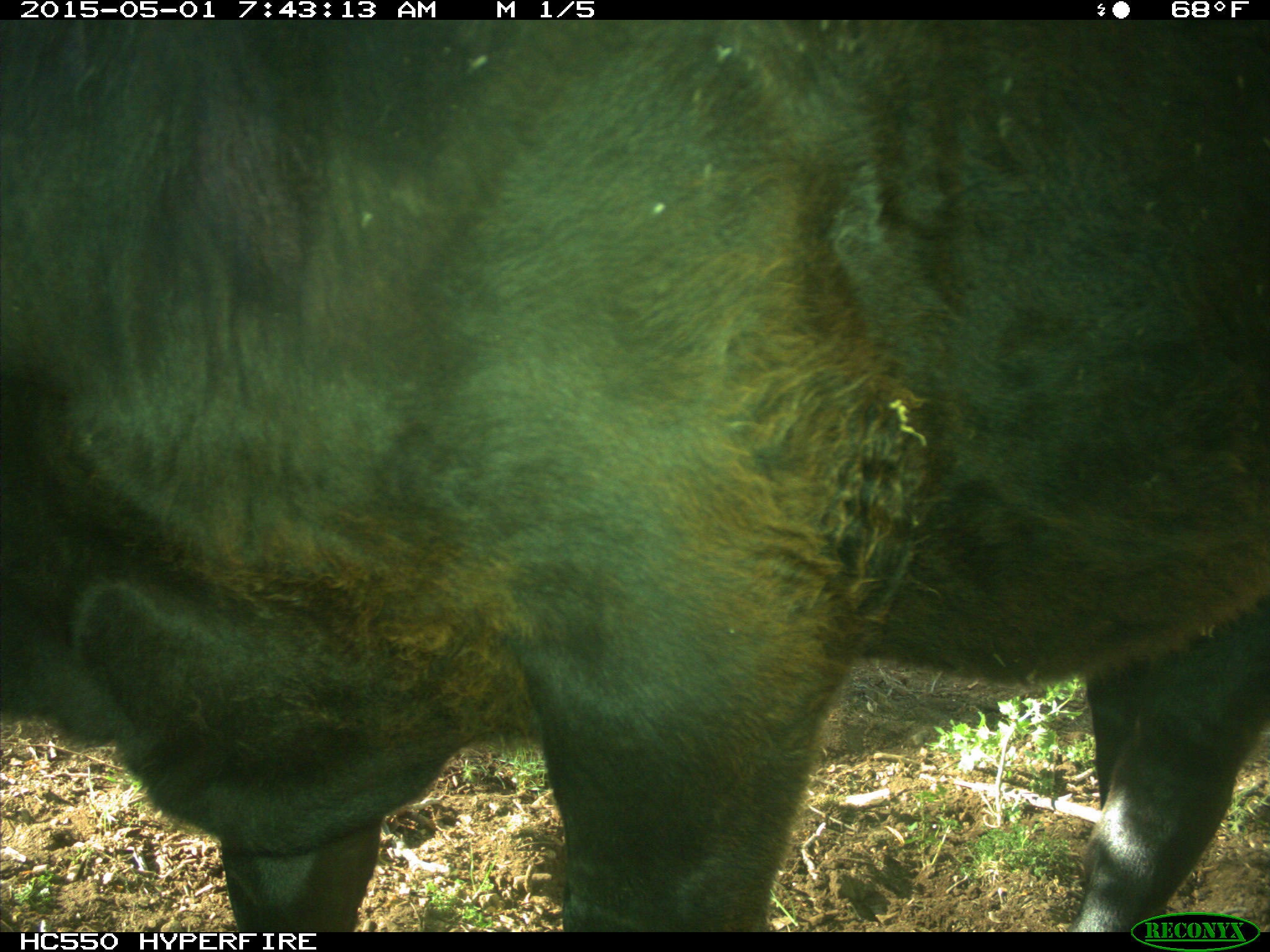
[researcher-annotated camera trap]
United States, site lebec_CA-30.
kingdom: Animalia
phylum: Chordata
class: Mammalia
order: Artiodactyla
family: Bovidae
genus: Bos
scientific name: Bos taurus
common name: domestic cow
Bos taurus (domestic cow).